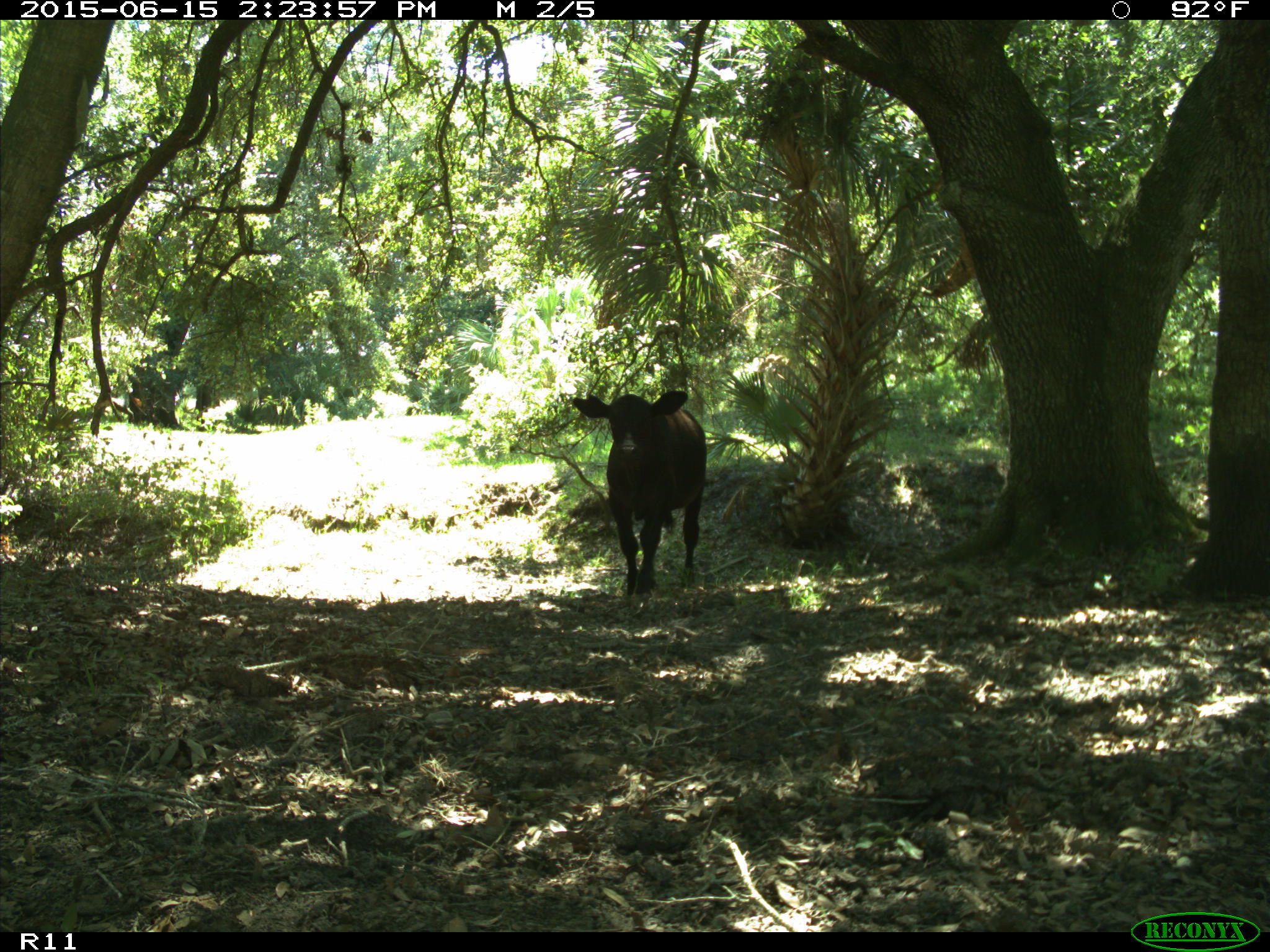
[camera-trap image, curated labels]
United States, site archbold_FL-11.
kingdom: Animalia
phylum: Chordata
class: Mammalia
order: Artiodactyla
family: Bovidae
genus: Bos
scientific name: Bos taurus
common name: domestic cow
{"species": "Bos taurus (domestic cow)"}